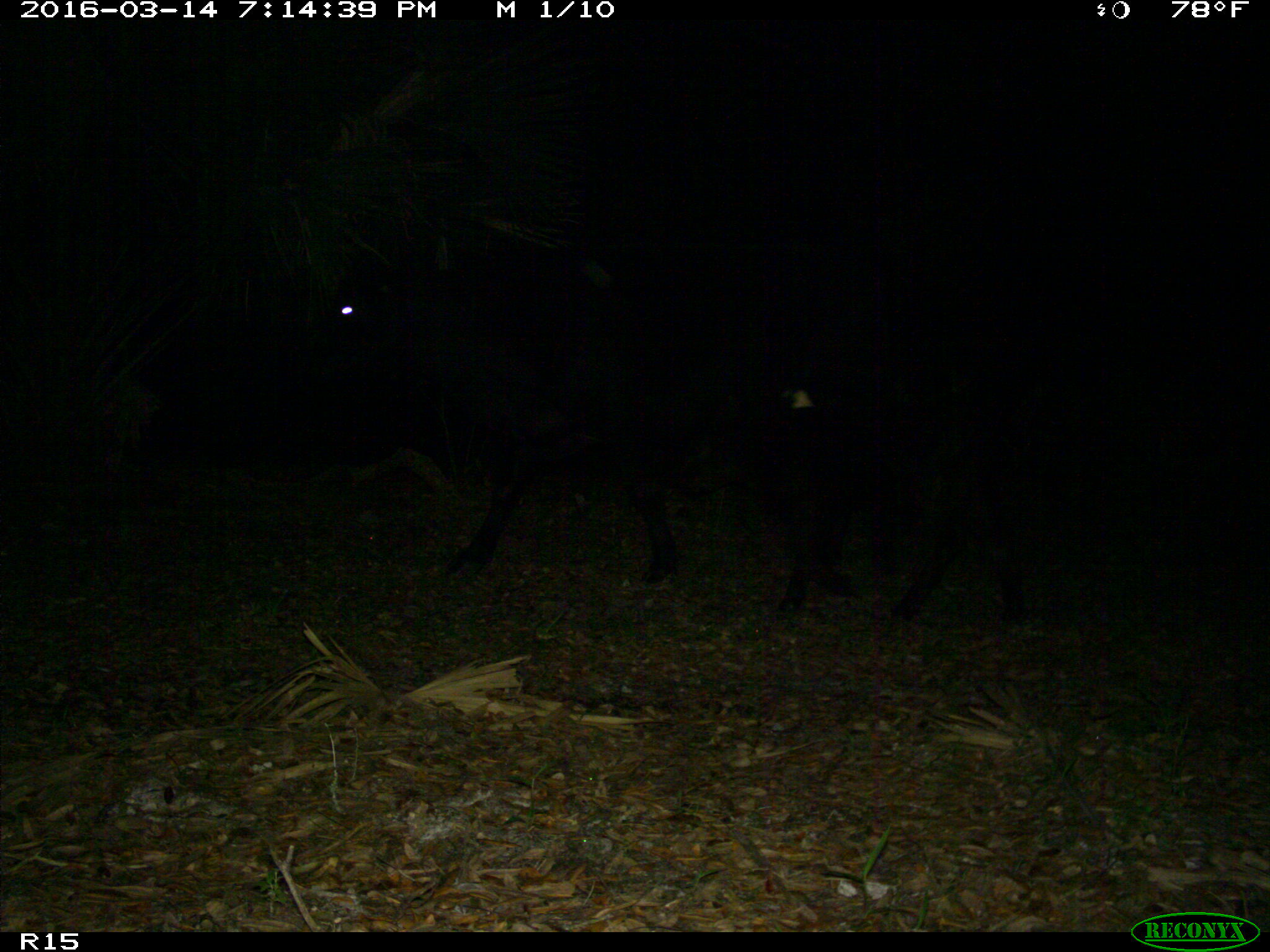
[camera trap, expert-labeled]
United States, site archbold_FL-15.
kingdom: Animalia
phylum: Chordata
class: Mammalia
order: Artiodactyla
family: Bovidae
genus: Bos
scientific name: Bos taurus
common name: domestic cow